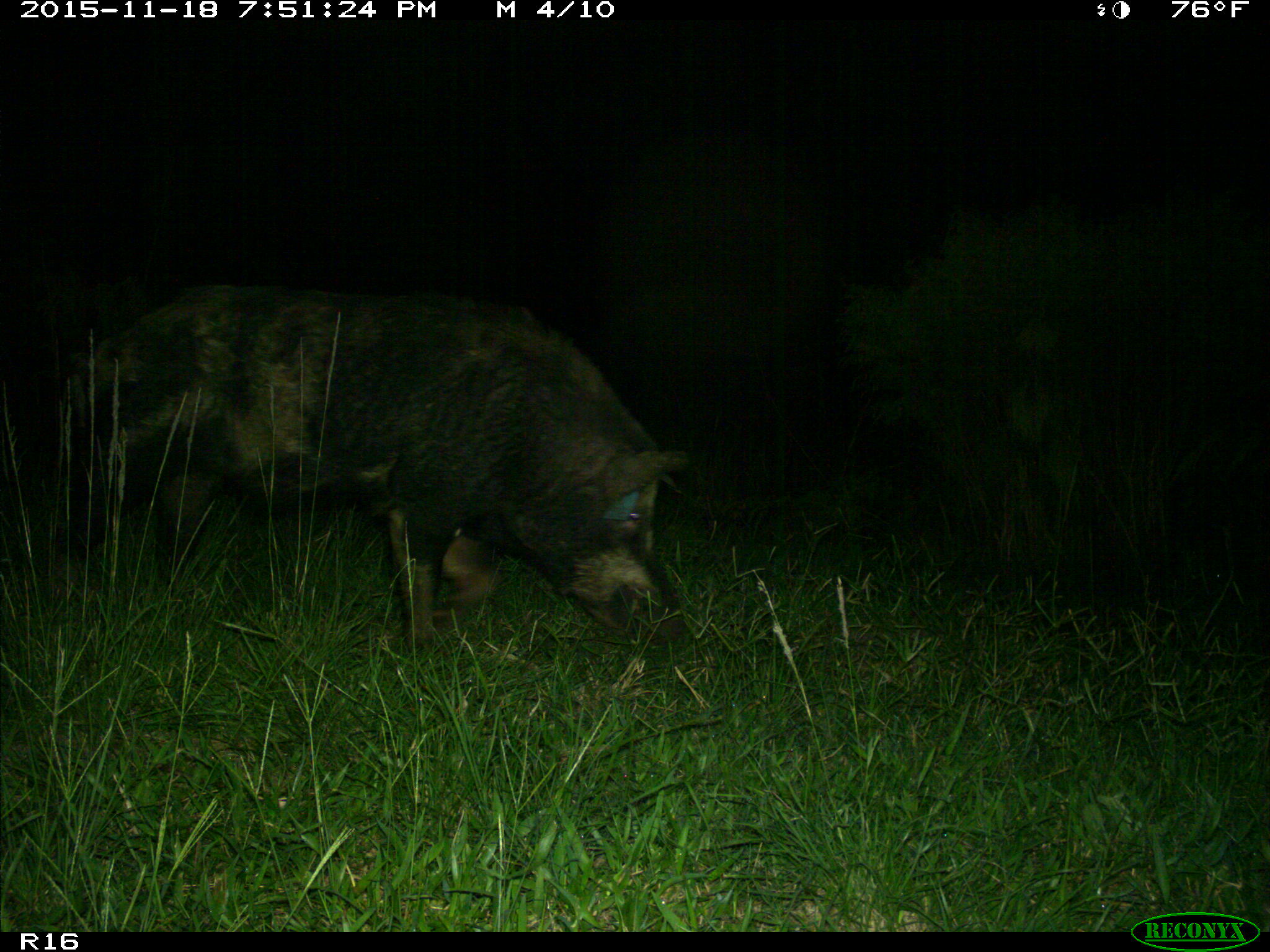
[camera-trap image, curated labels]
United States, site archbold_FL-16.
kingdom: Animalia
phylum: Chordata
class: Mammalia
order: Artiodactyla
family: Suidae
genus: Sus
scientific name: Sus scrofa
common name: wild boar